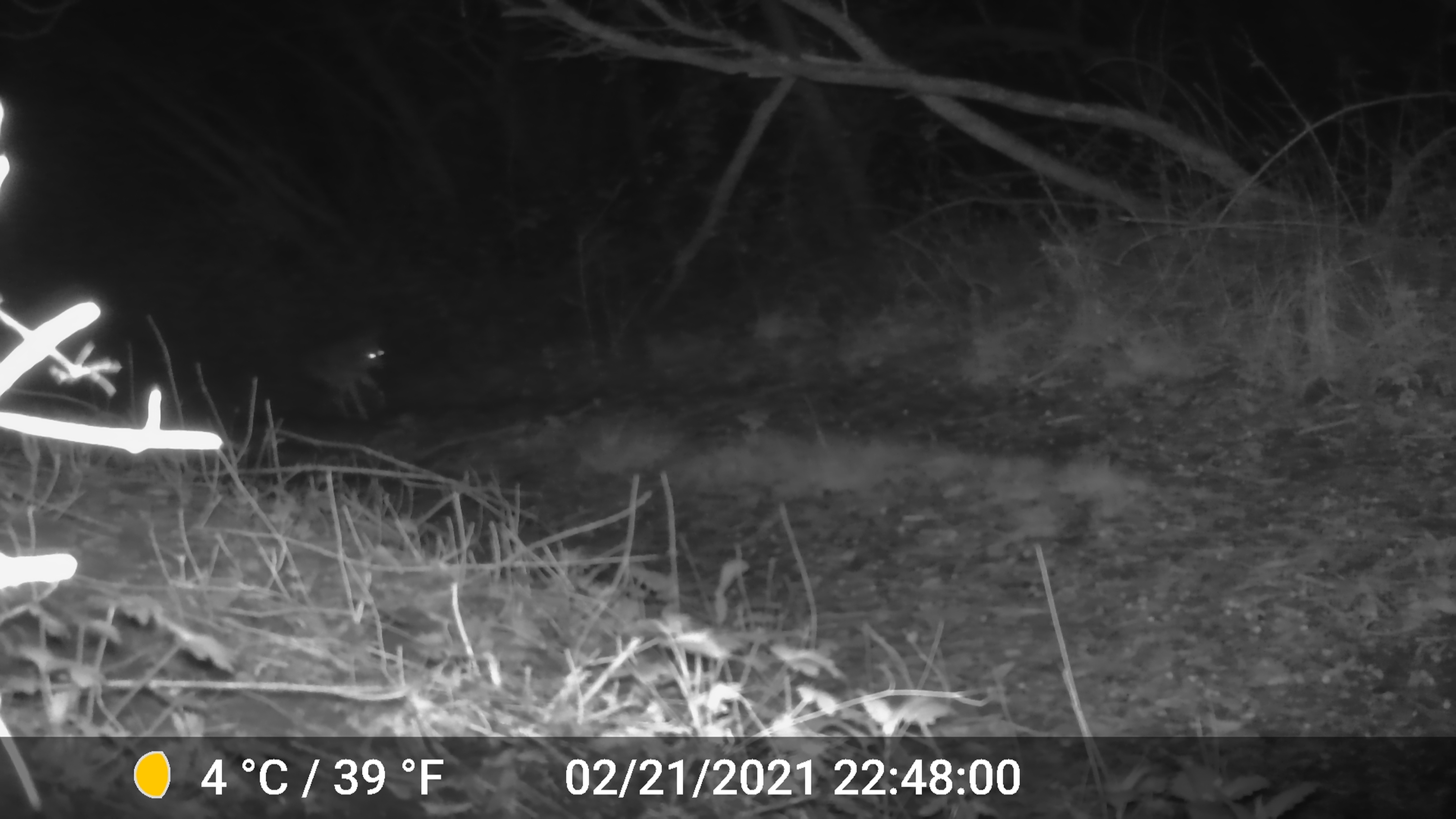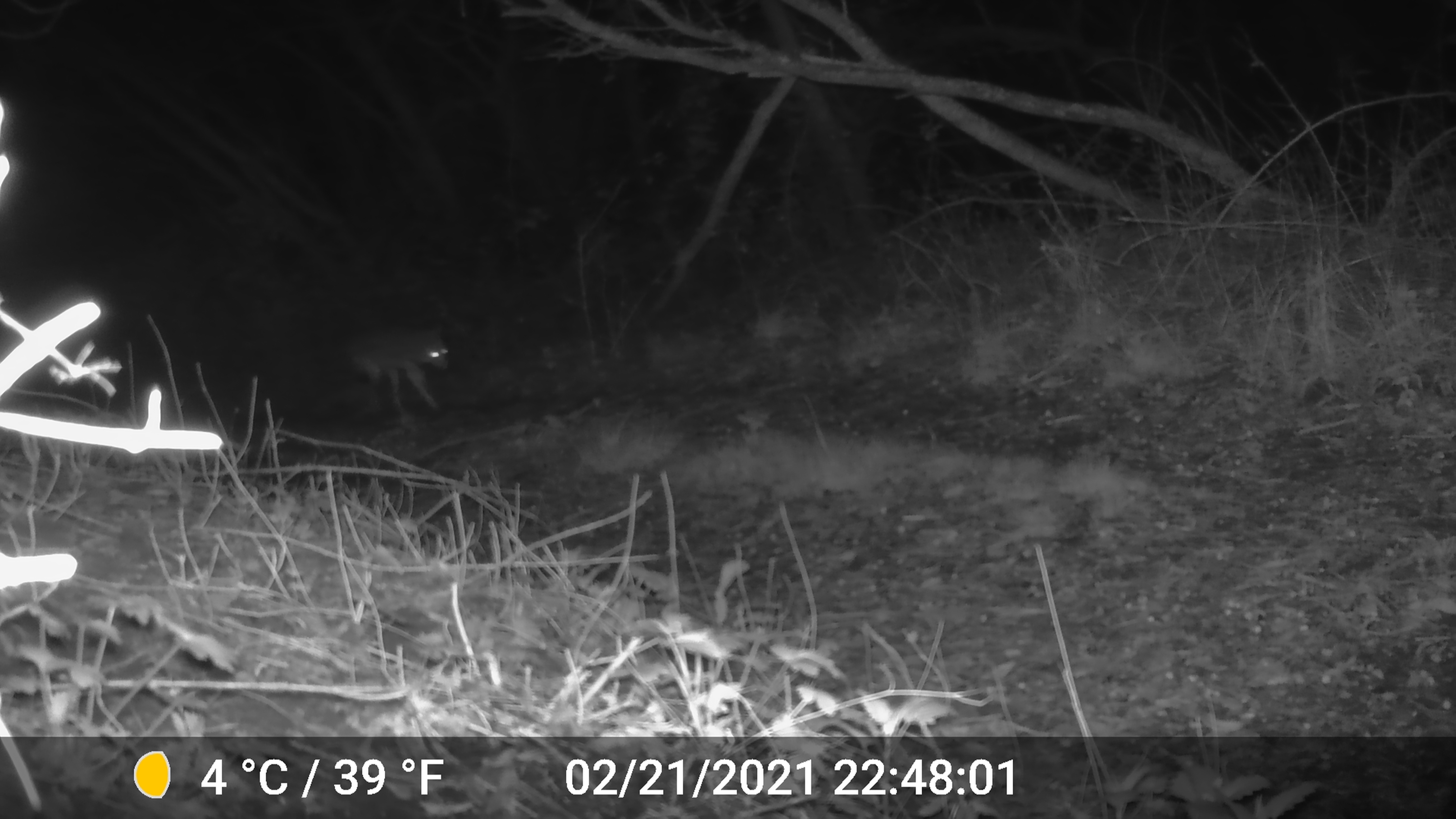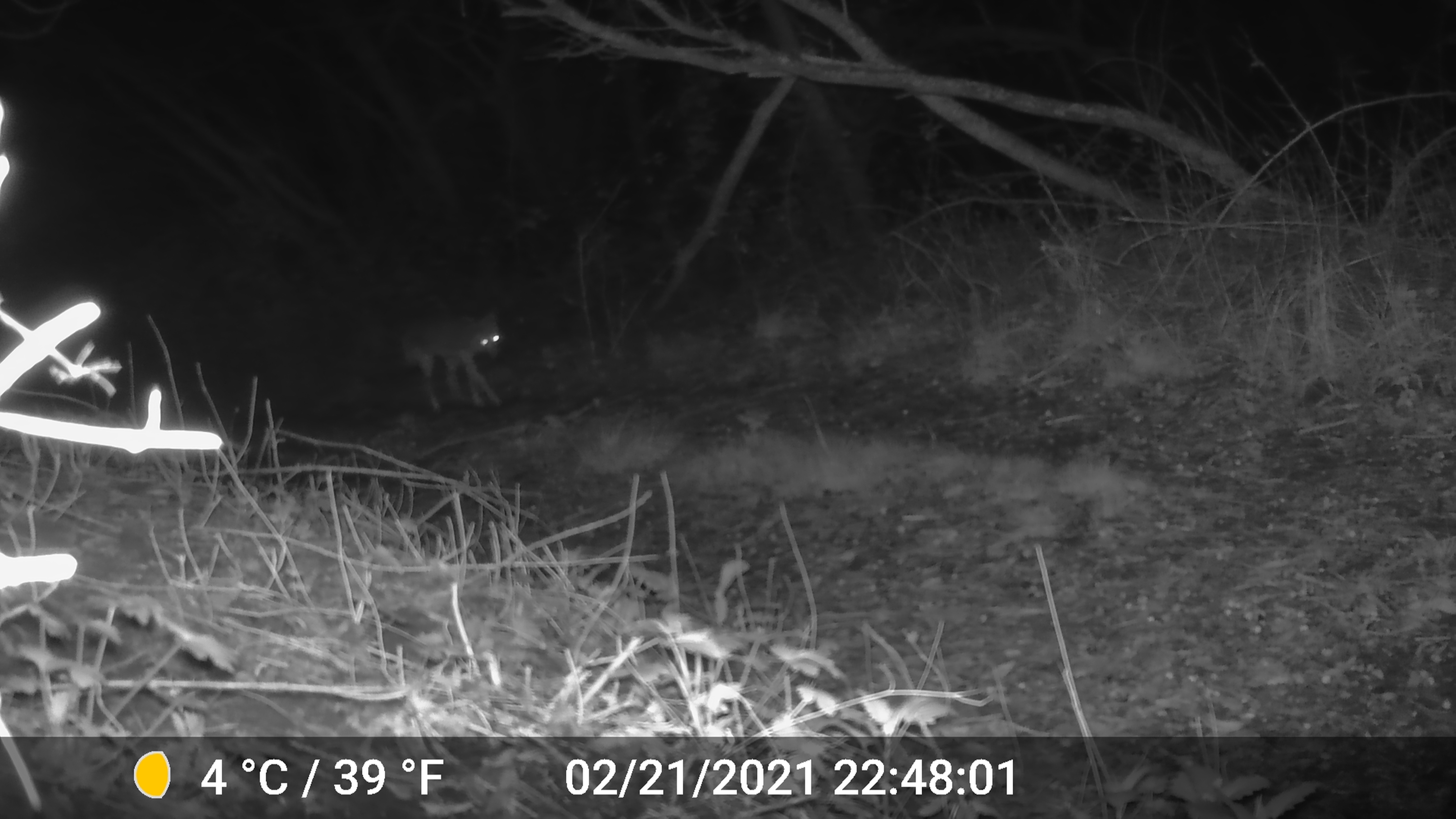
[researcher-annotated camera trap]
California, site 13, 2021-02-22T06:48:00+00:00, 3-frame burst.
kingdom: Animalia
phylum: Chordata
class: Mammalia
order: Carnivora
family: Canidae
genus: Canis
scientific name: Canis latrans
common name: coyote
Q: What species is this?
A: Coyote (Canis latrans).